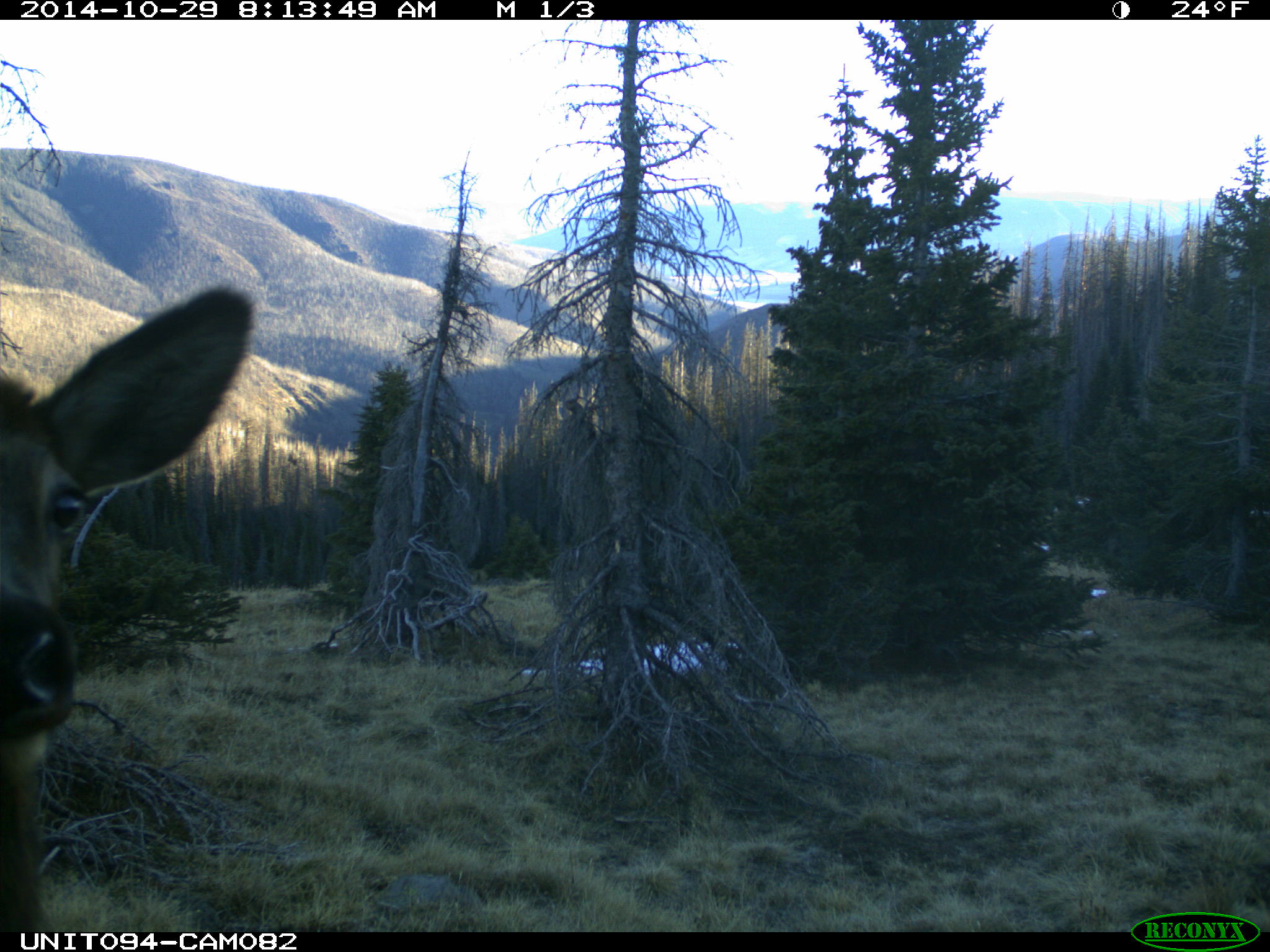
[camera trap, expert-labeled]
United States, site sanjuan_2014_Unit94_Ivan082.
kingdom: Animalia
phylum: Chordata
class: Mammalia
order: Artiodactyla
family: Cervidae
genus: Cervus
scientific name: Cervus elaphus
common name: red deer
Cervus elaphus (red deer).